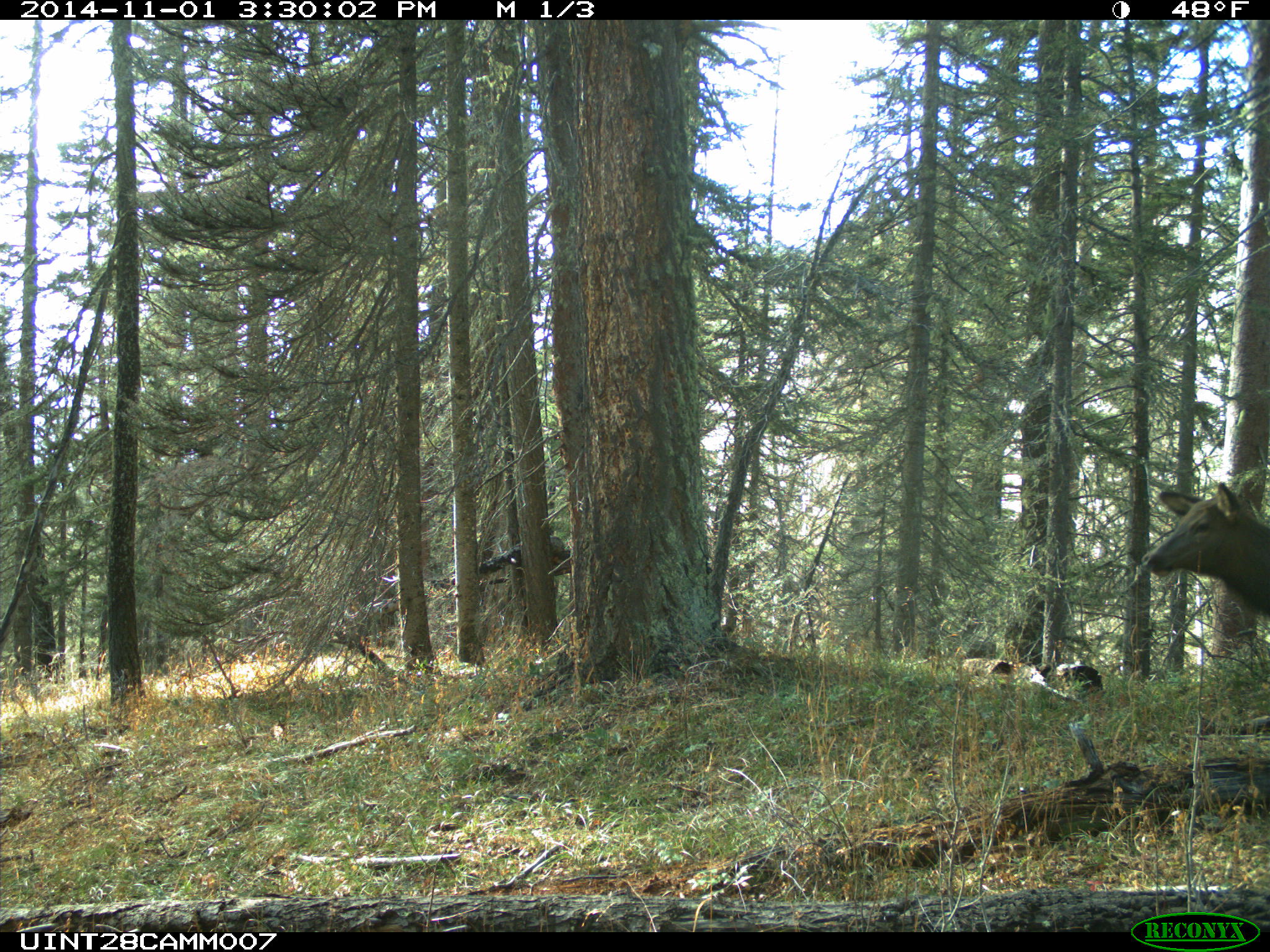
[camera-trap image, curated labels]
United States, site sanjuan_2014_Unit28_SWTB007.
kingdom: Animalia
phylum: Chordata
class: Mammalia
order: Artiodactyla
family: Cervidae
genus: Cervus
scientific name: Cervus elaphus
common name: red deer